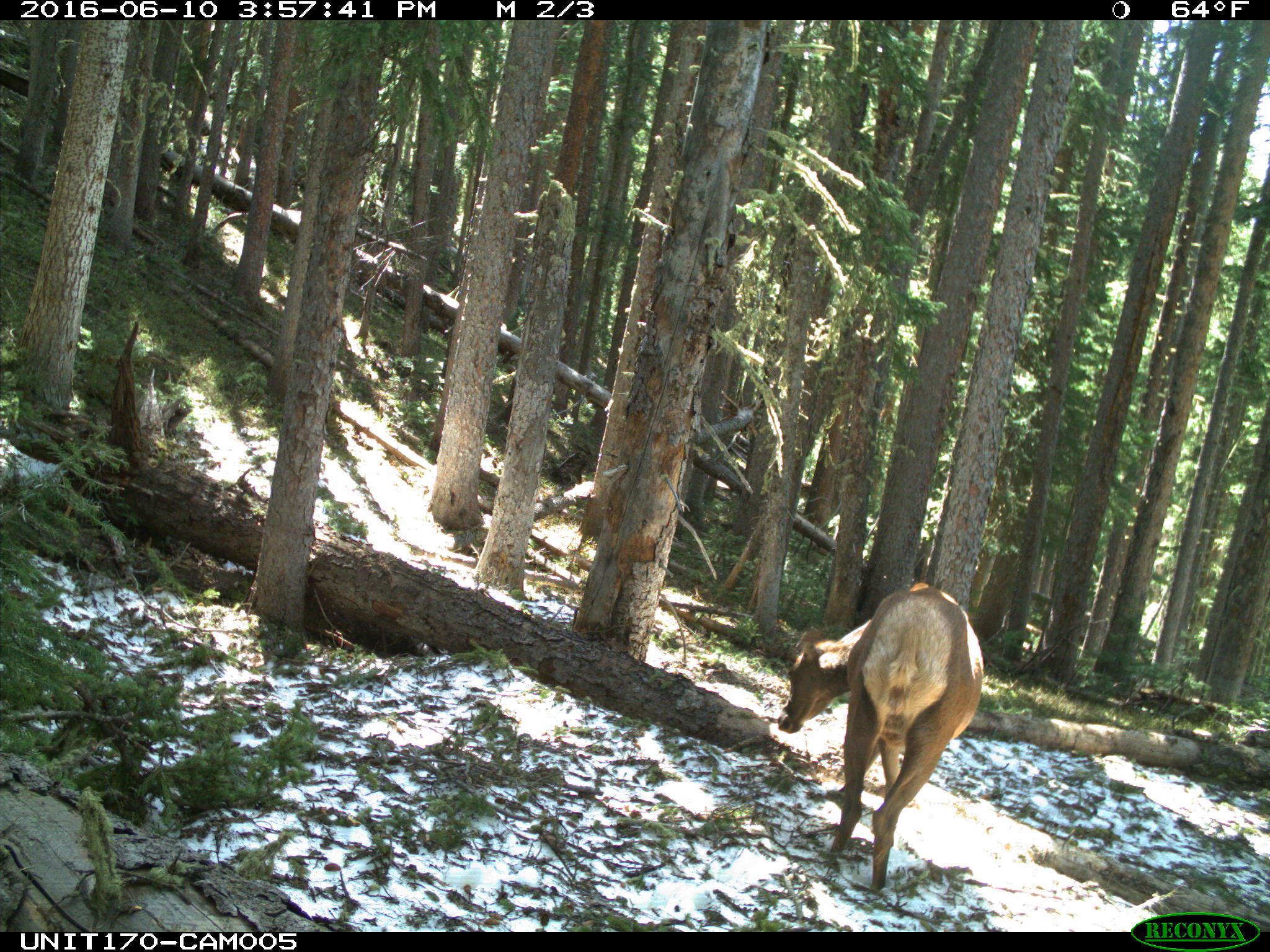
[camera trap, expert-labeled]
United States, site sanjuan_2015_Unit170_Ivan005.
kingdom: Animalia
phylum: Chordata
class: Mammalia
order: Artiodactyla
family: Cervidae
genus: Cervus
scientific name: Cervus elaphus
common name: red deer